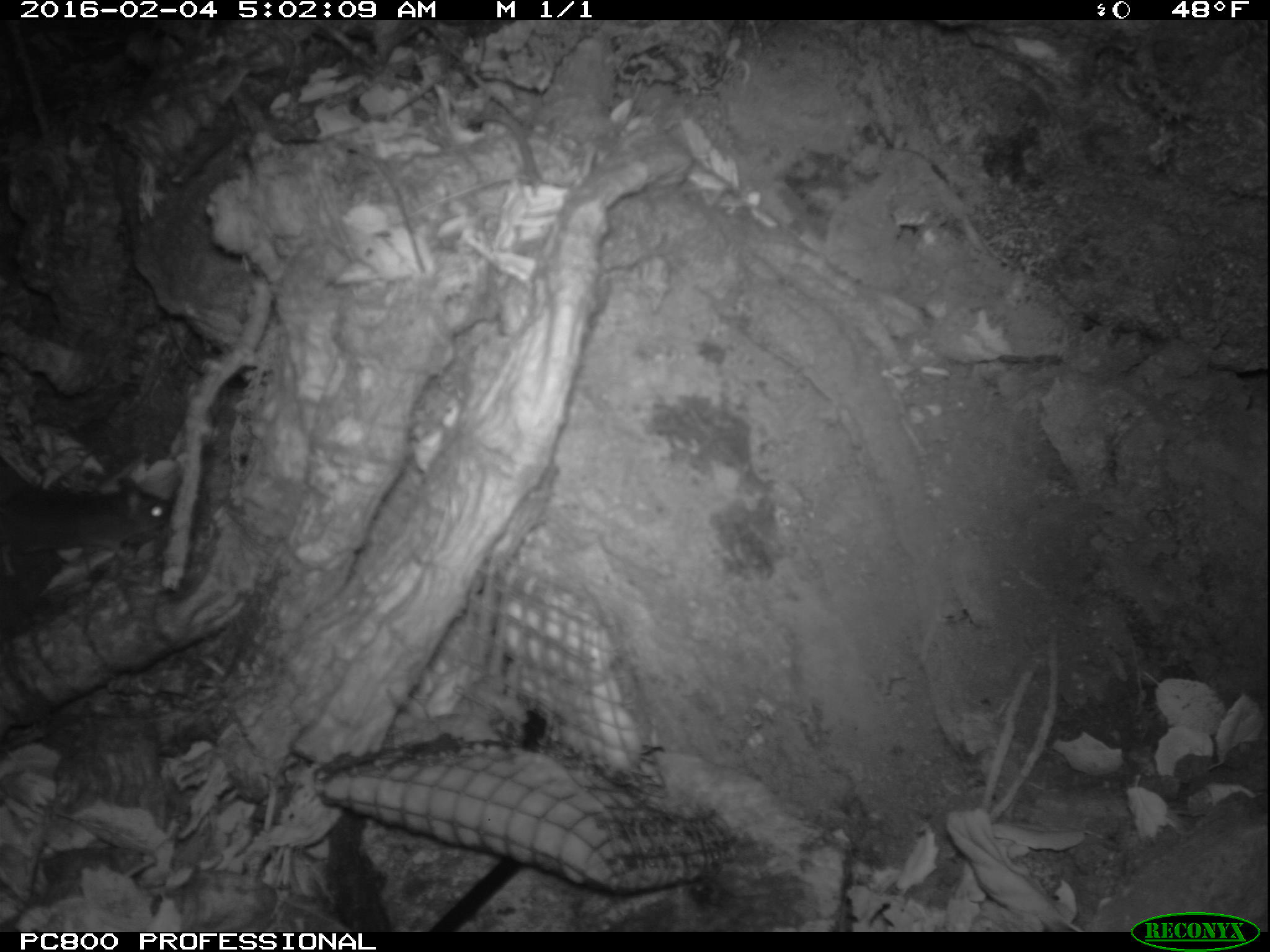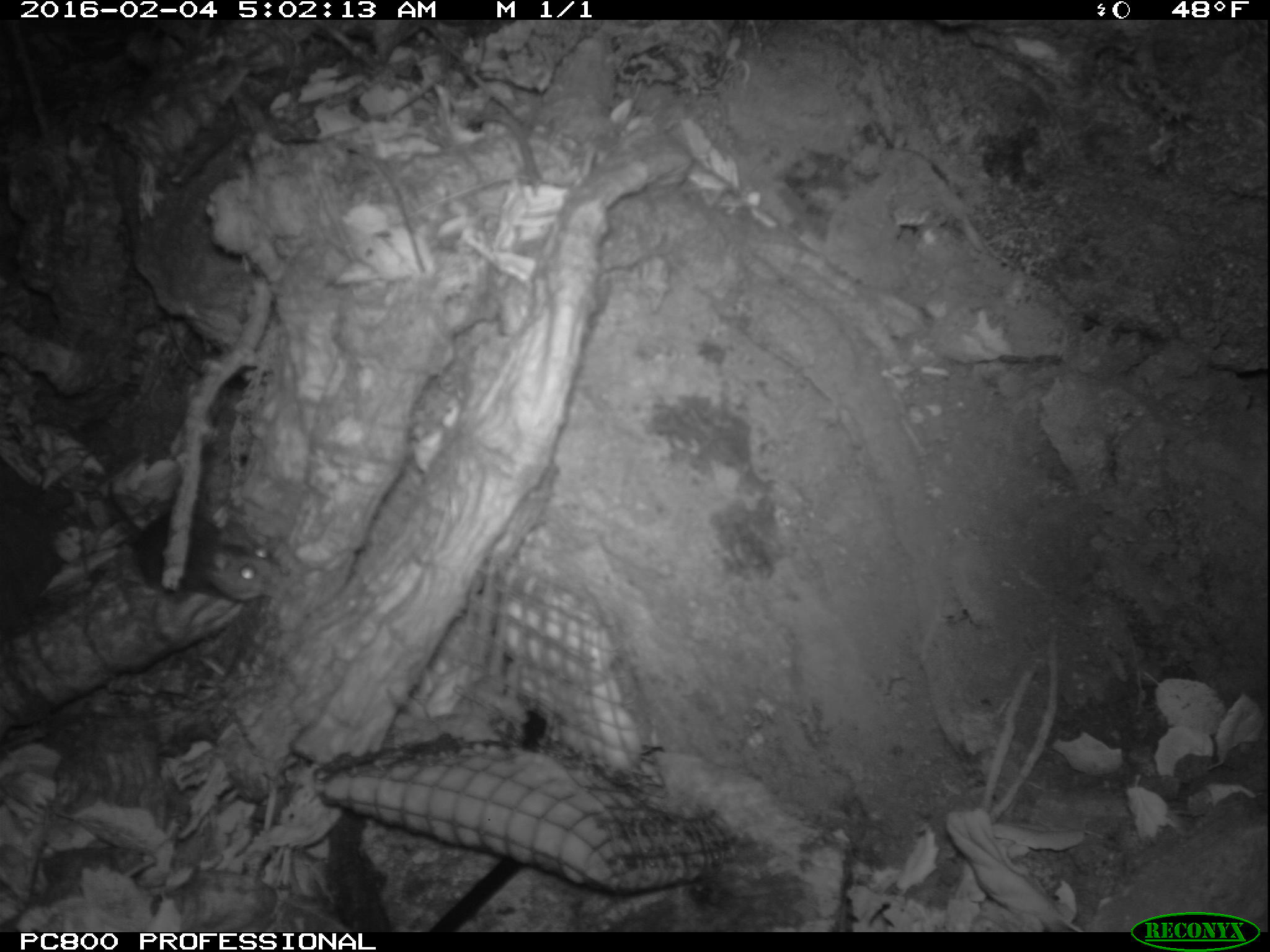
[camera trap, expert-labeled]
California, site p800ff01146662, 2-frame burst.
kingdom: Animalia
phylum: Chordata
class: Mammalia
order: Rodentia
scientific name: Rodentia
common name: rodent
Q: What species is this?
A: Rodent (Rodentia).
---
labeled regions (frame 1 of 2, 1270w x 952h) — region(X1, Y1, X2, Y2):
rodent: region(0, 434, 177, 576)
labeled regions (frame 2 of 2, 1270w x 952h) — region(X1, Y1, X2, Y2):
rodent: region(105, 479, 281, 602)